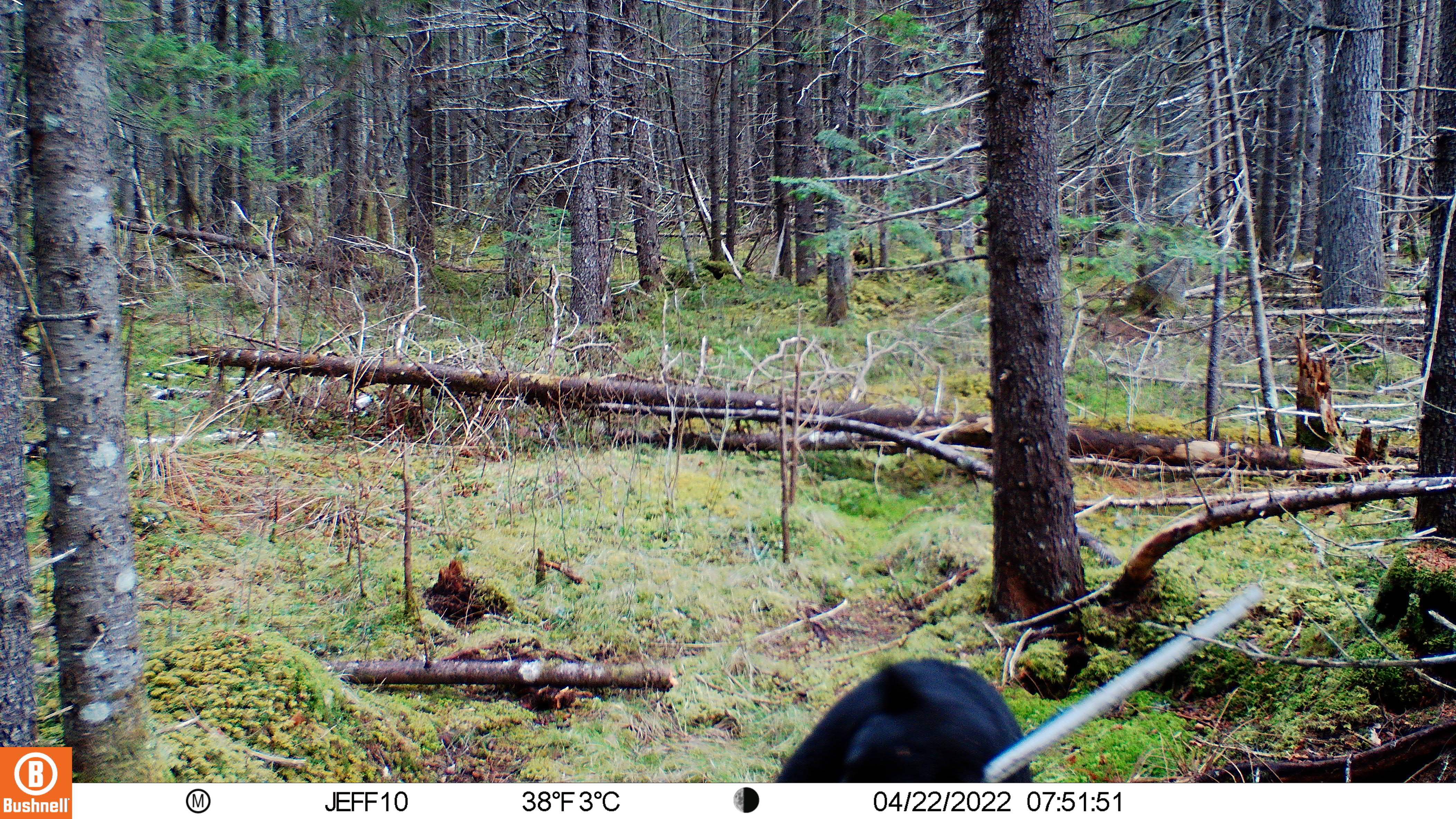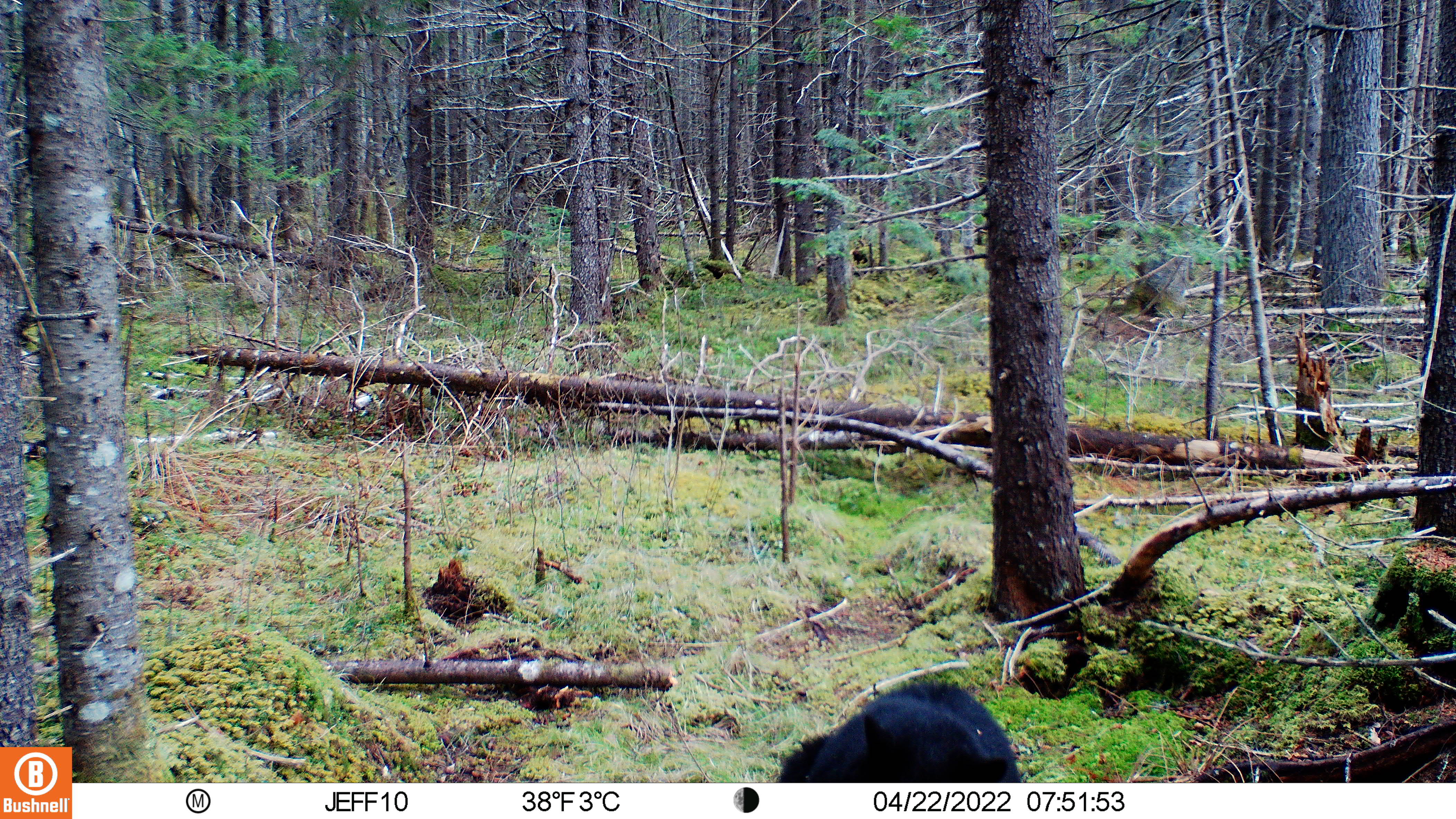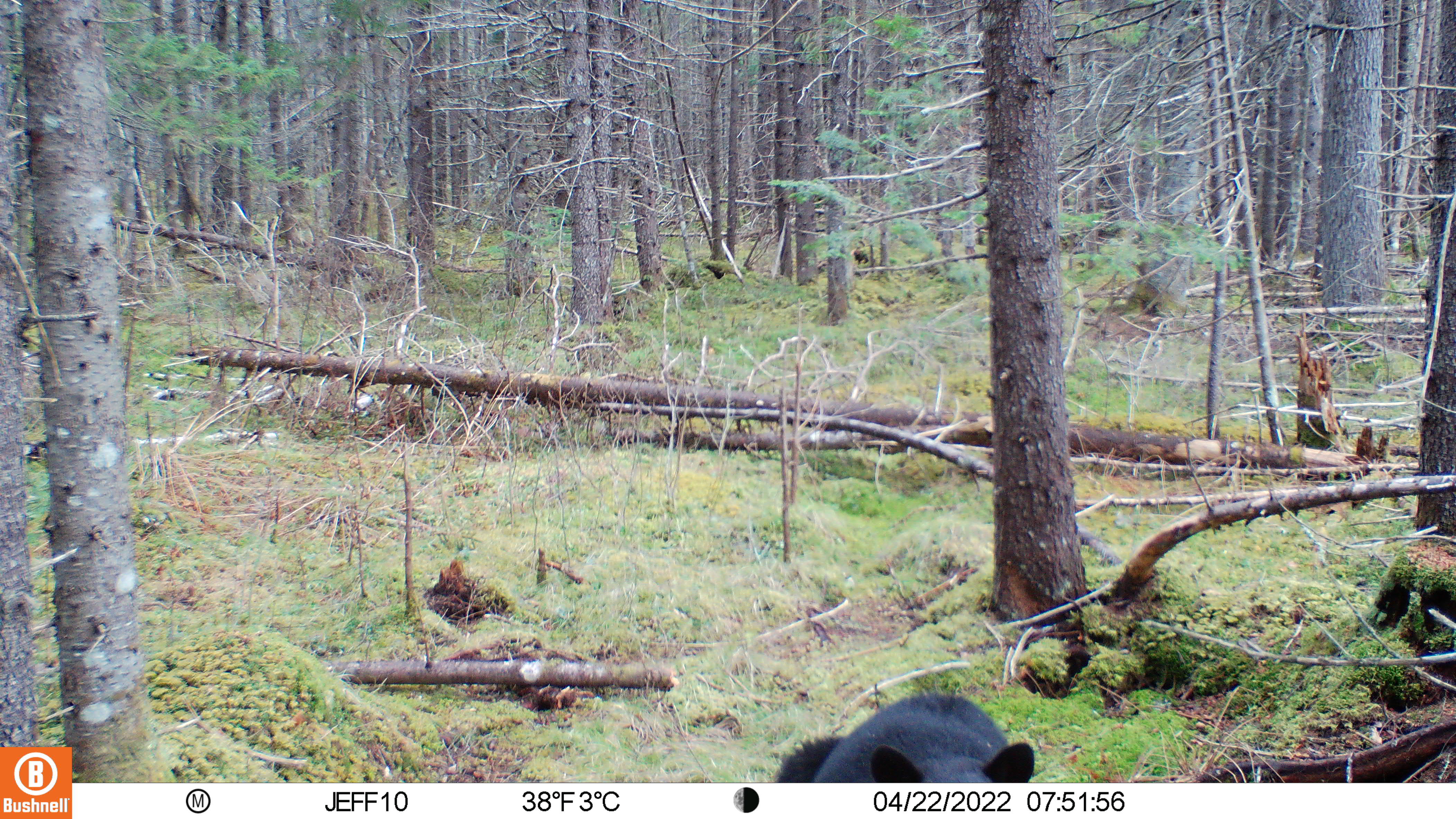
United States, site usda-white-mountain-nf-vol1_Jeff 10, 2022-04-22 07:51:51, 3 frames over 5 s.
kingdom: Animalia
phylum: Chordata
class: Mammalia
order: Carnivora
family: Ursidae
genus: Ursus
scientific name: Ursus americanus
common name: black bear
Black bear (Ursus americanus).